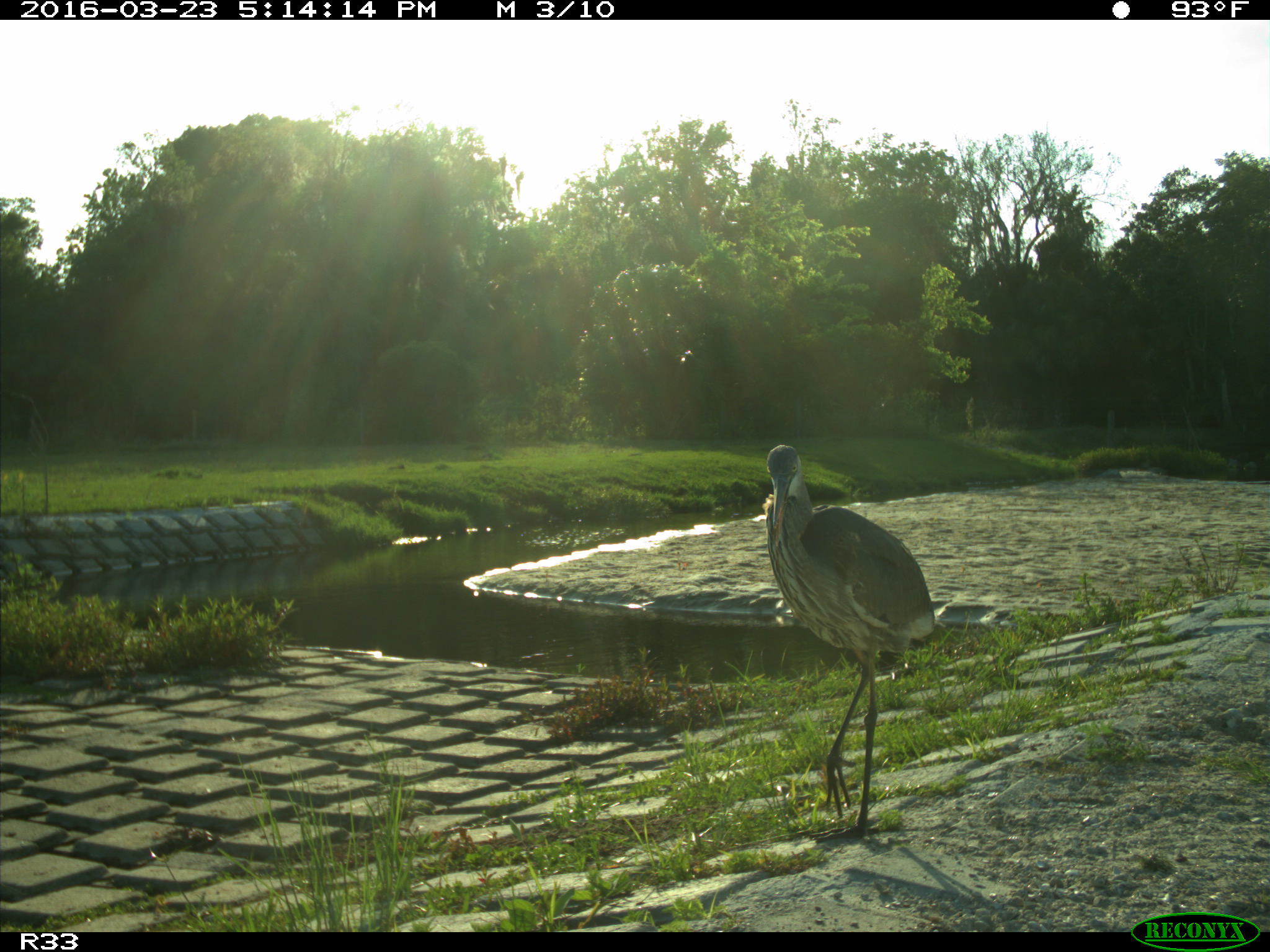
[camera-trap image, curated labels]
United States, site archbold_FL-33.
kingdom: Animalia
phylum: Chordata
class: Aves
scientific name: Aves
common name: birds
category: unidentified bird